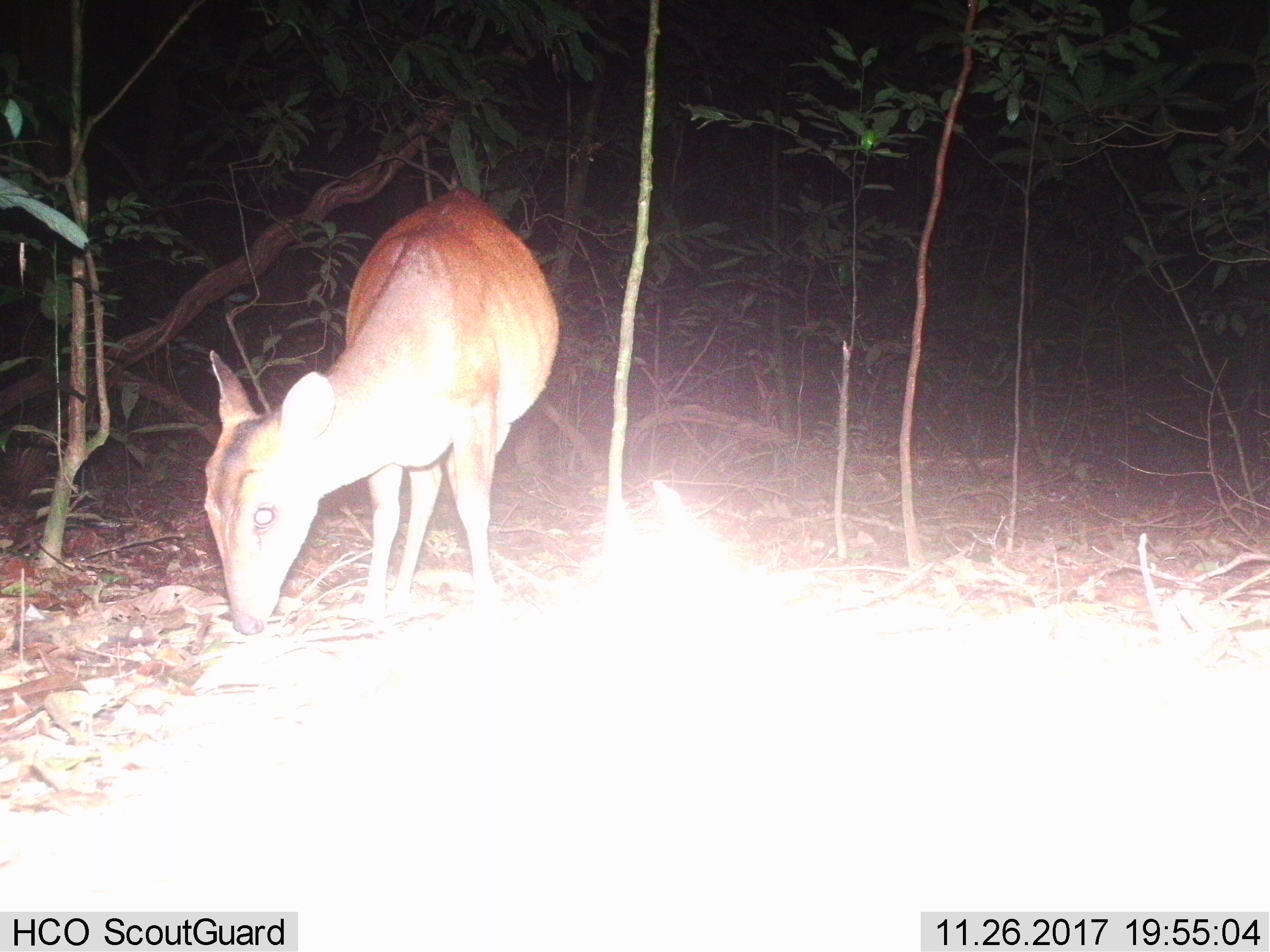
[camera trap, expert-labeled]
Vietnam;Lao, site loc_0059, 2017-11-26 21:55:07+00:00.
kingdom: Animalia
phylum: Chordata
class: Mammalia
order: Artiodactyla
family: Cervidae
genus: Muntiacus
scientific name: Muntiacus vuquangensis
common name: large-antlered muntjac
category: large antlered muntjac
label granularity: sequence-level